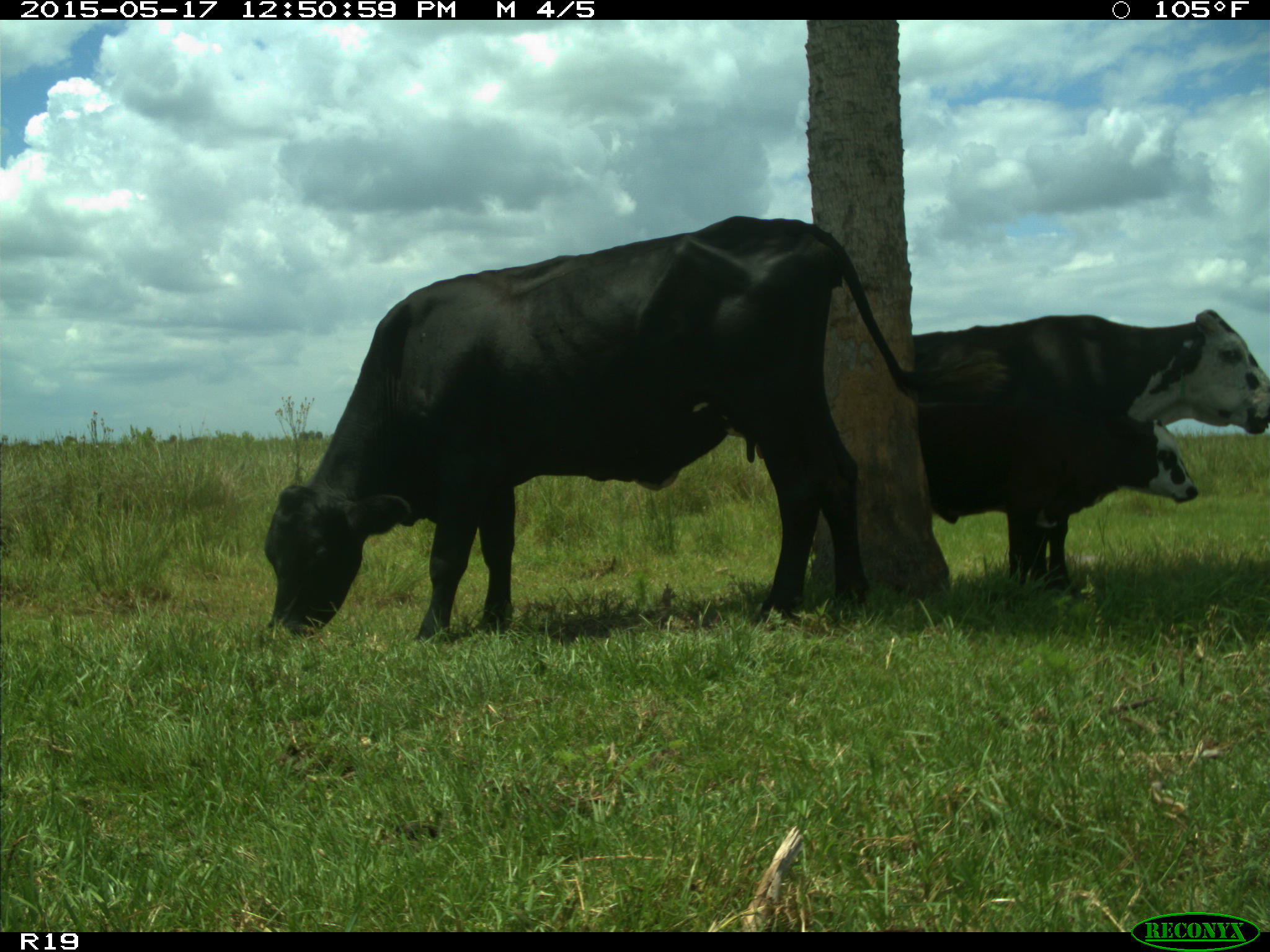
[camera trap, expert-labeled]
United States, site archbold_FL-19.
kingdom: Animalia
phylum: Chordata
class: Mammalia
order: Artiodactyla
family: Bovidae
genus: Bos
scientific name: Bos taurus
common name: domestic cow